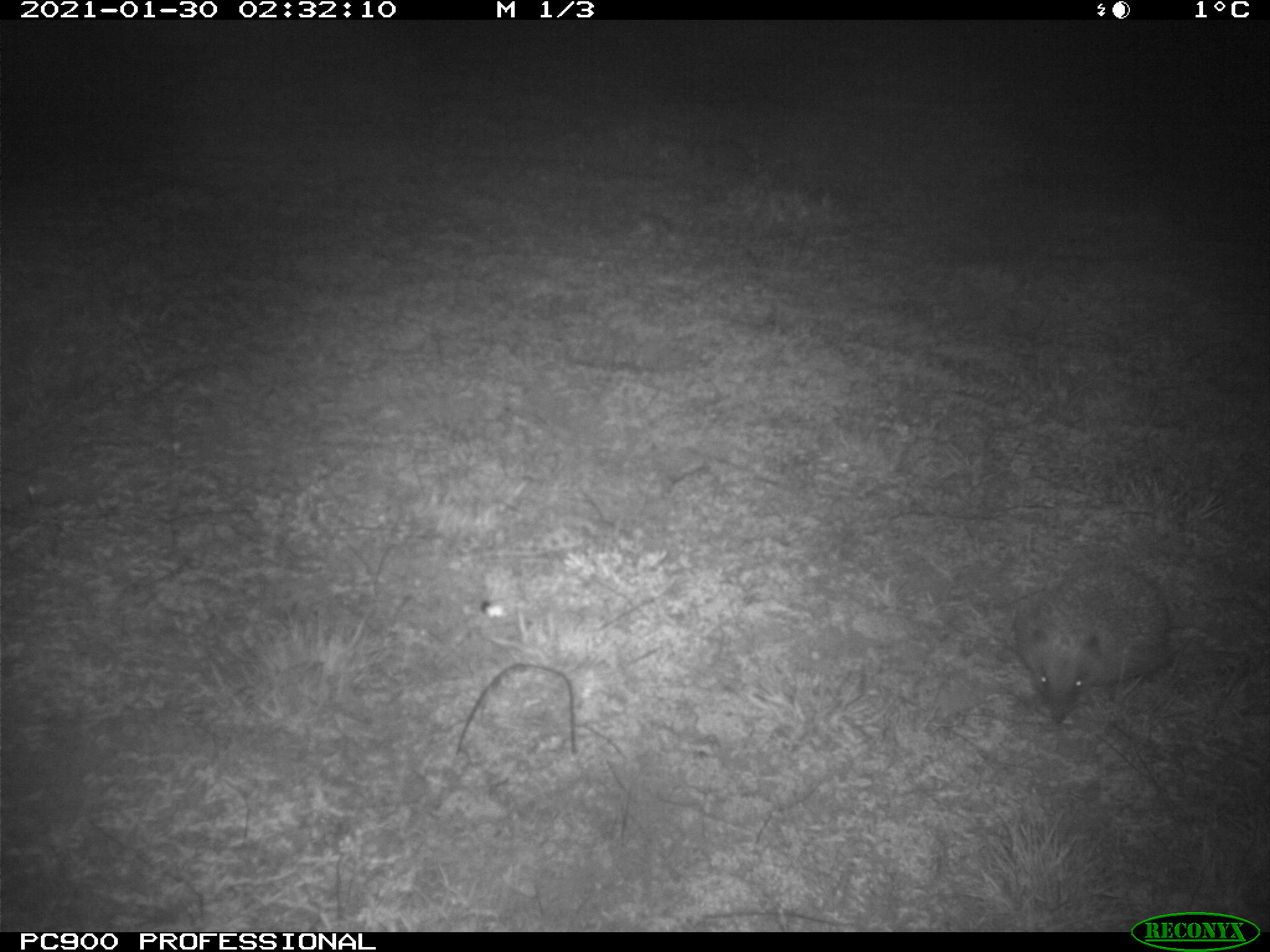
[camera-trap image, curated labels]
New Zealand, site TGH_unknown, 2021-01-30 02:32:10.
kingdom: Animalia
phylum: Chordata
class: Mammalia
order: Eulipotyphla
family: Erinaceidae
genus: Erinaceus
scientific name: Erinaceus europaeus europaeus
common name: european hedgehog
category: hedgehog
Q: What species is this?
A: Hedgehog (european hedgehog) (Erinaceus europaeus europaeus).